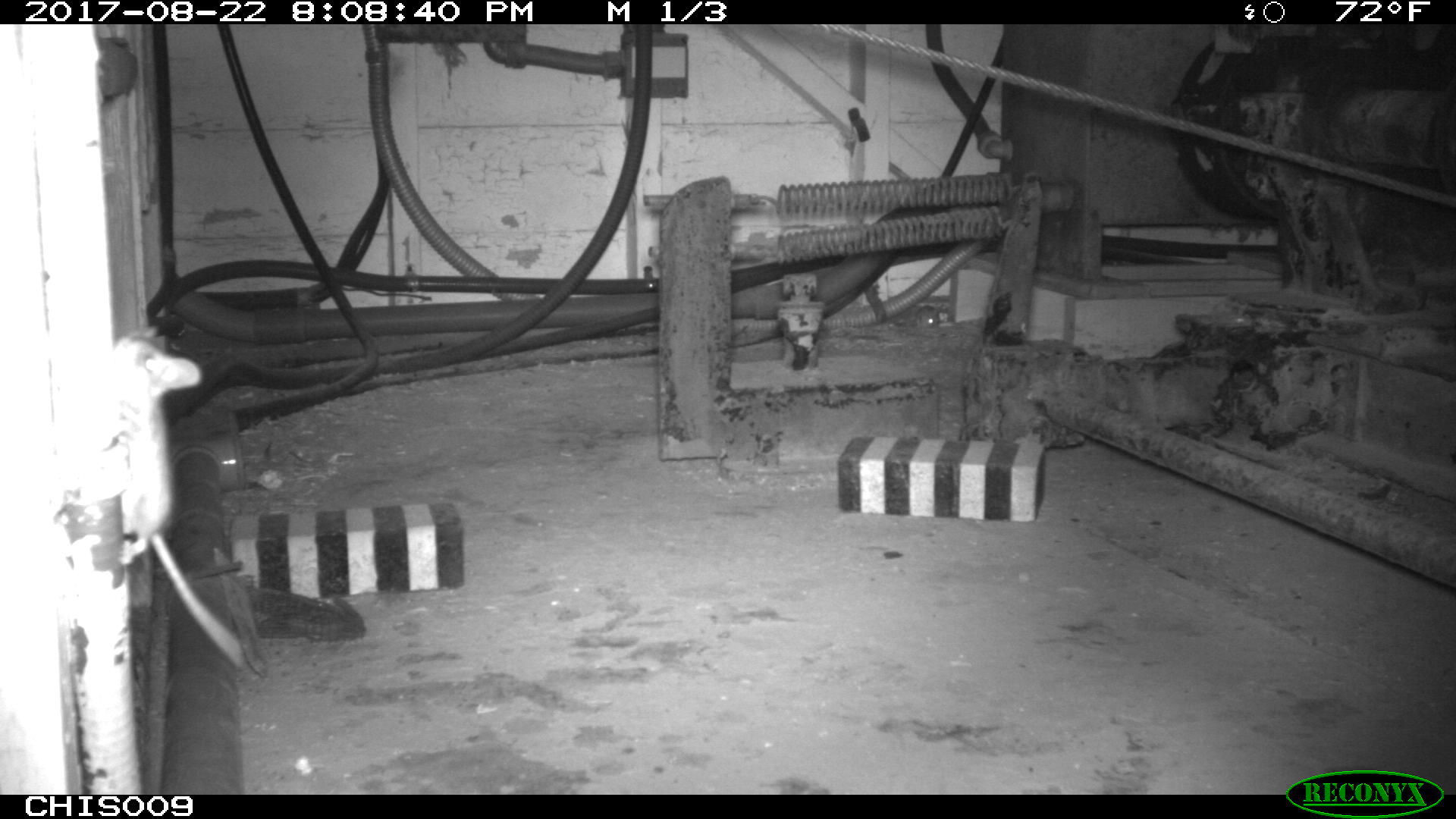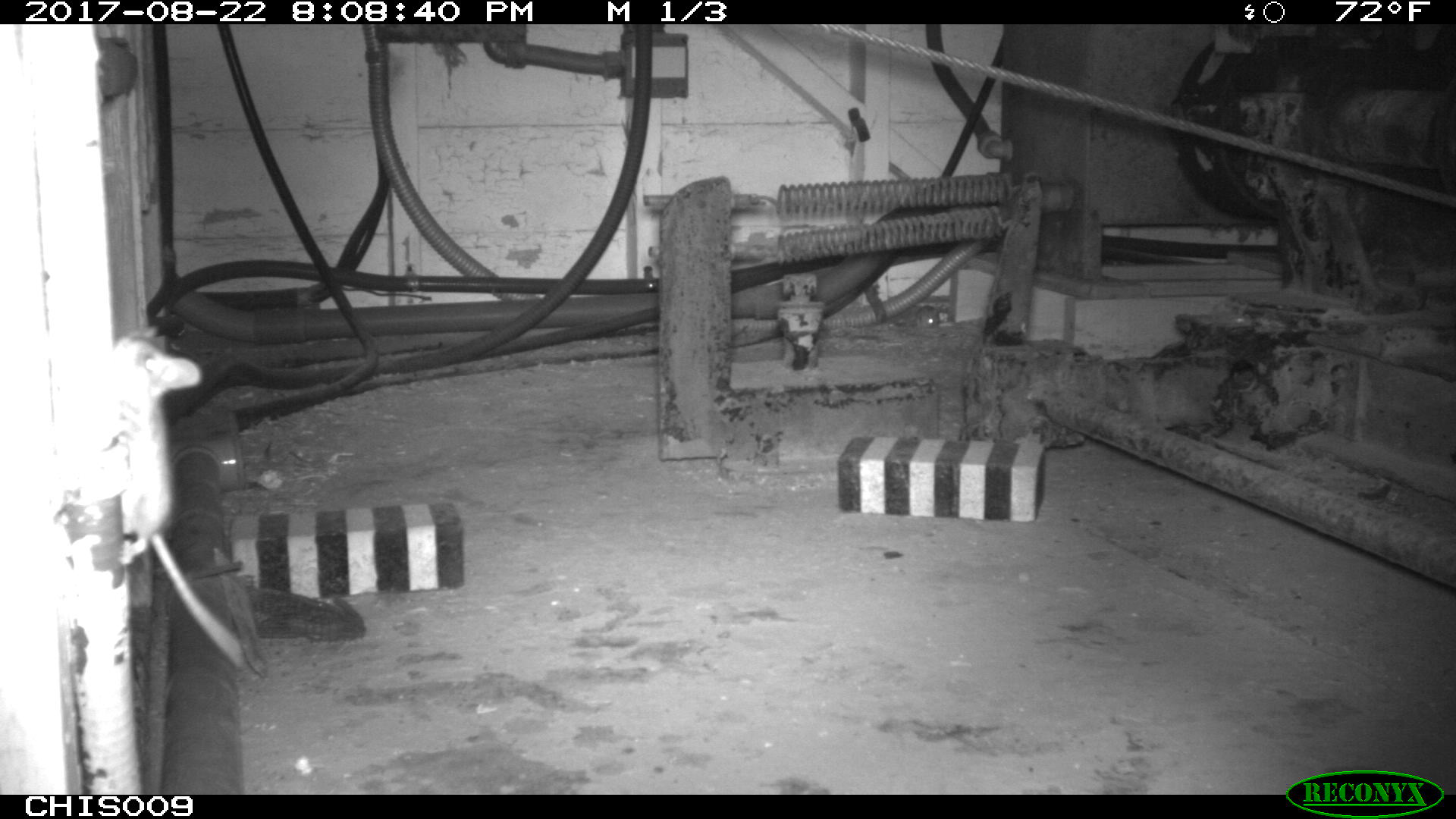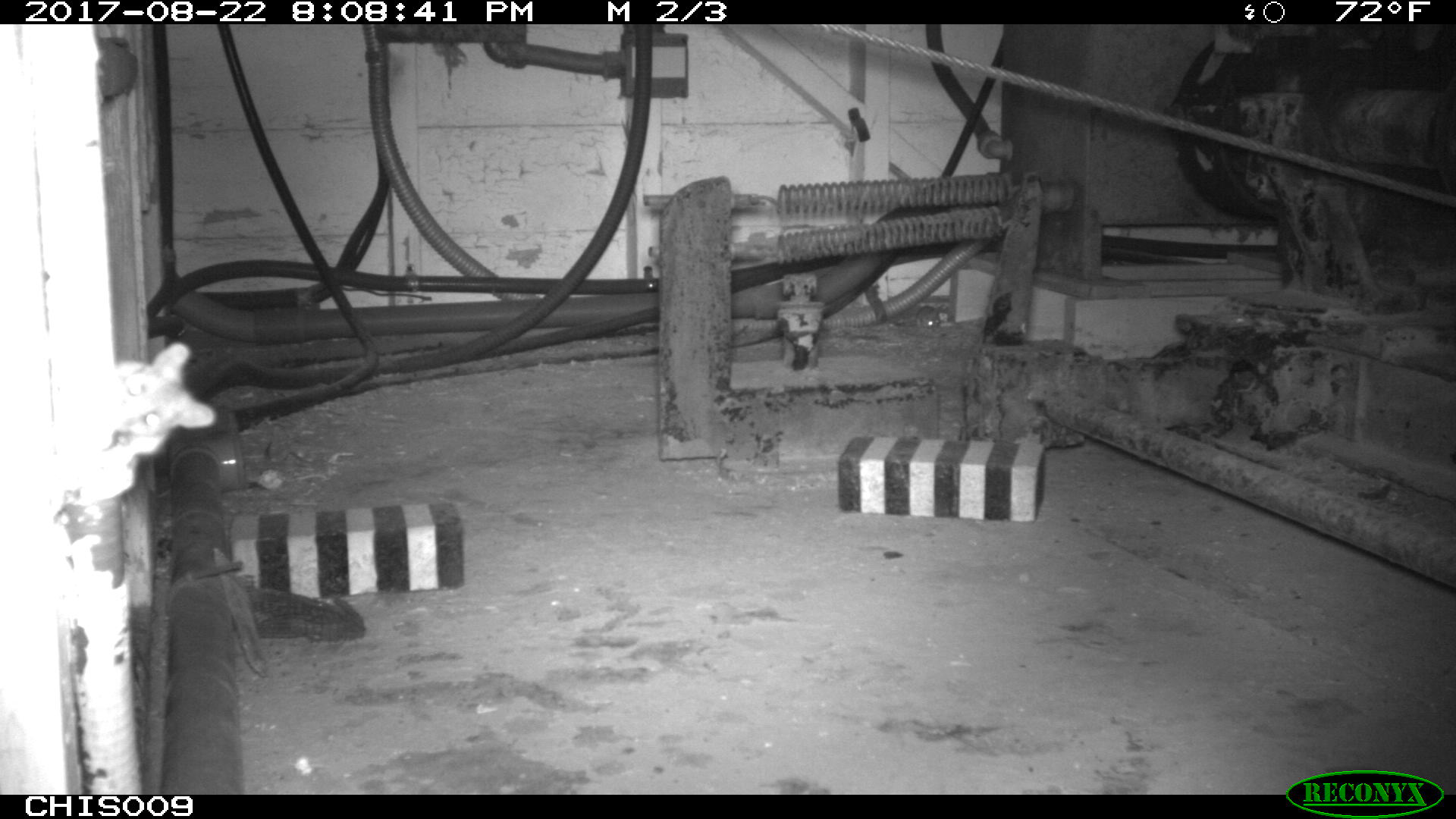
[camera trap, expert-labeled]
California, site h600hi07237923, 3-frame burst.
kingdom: Animalia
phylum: Chordata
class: Mammalia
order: Rodentia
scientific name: Rodentia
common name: rodent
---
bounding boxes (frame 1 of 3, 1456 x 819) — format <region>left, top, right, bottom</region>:
rodent: <region>921, 303, 937, 326</region>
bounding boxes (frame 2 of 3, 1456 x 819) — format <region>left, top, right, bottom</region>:
rodent: <region>107, 332, 253, 673</region>; <region>918, 305, 937, 328</region>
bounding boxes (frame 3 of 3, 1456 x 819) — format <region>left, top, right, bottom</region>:
rodent: <region>114, 341, 215, 453</region>; <region>915, 306, 940, 328</region>